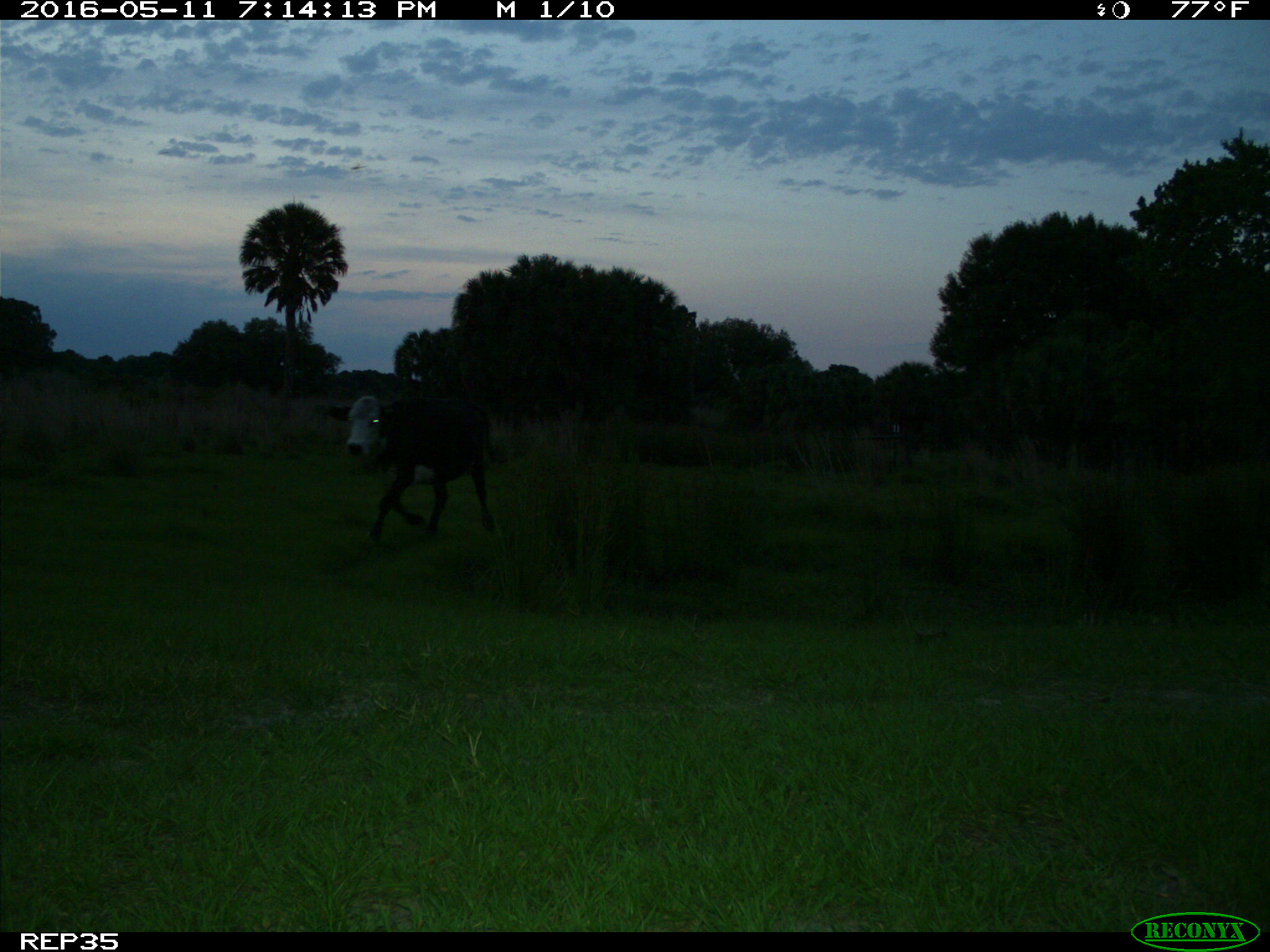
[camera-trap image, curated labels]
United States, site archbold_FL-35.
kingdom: Animalia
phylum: Chordata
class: Mammalia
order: Artiodactyla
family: Bovidae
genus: Bos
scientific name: Bos taurus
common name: domestic cow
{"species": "Bos taurus (domestic cow)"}